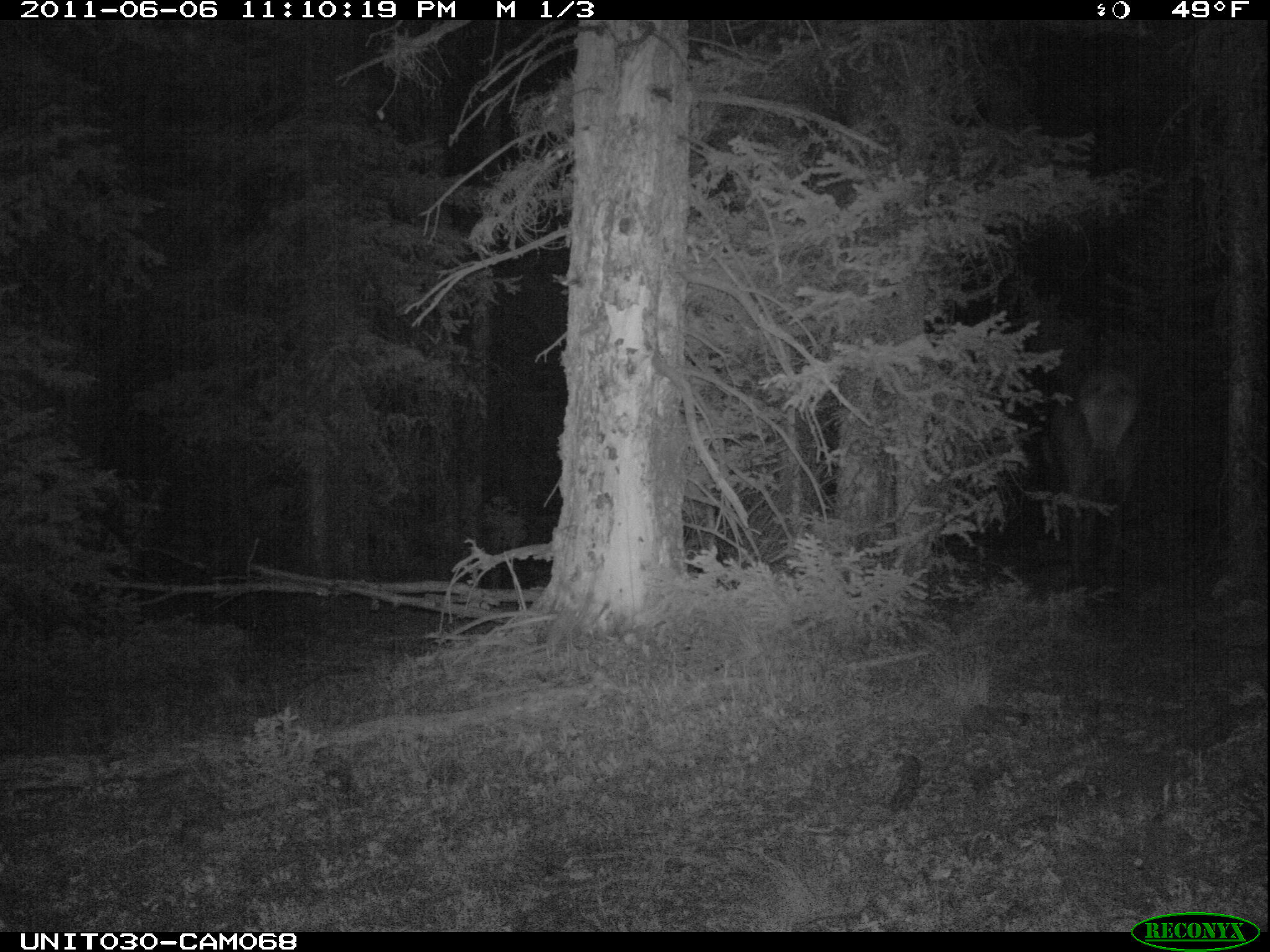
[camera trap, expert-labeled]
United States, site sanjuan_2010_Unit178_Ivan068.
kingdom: Animalia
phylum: Chordata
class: Mammalia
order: Artiodactyla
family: Cervidae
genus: Cervus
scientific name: Cervus elaphus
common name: red deer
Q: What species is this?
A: Cervus elaphus (red deer).